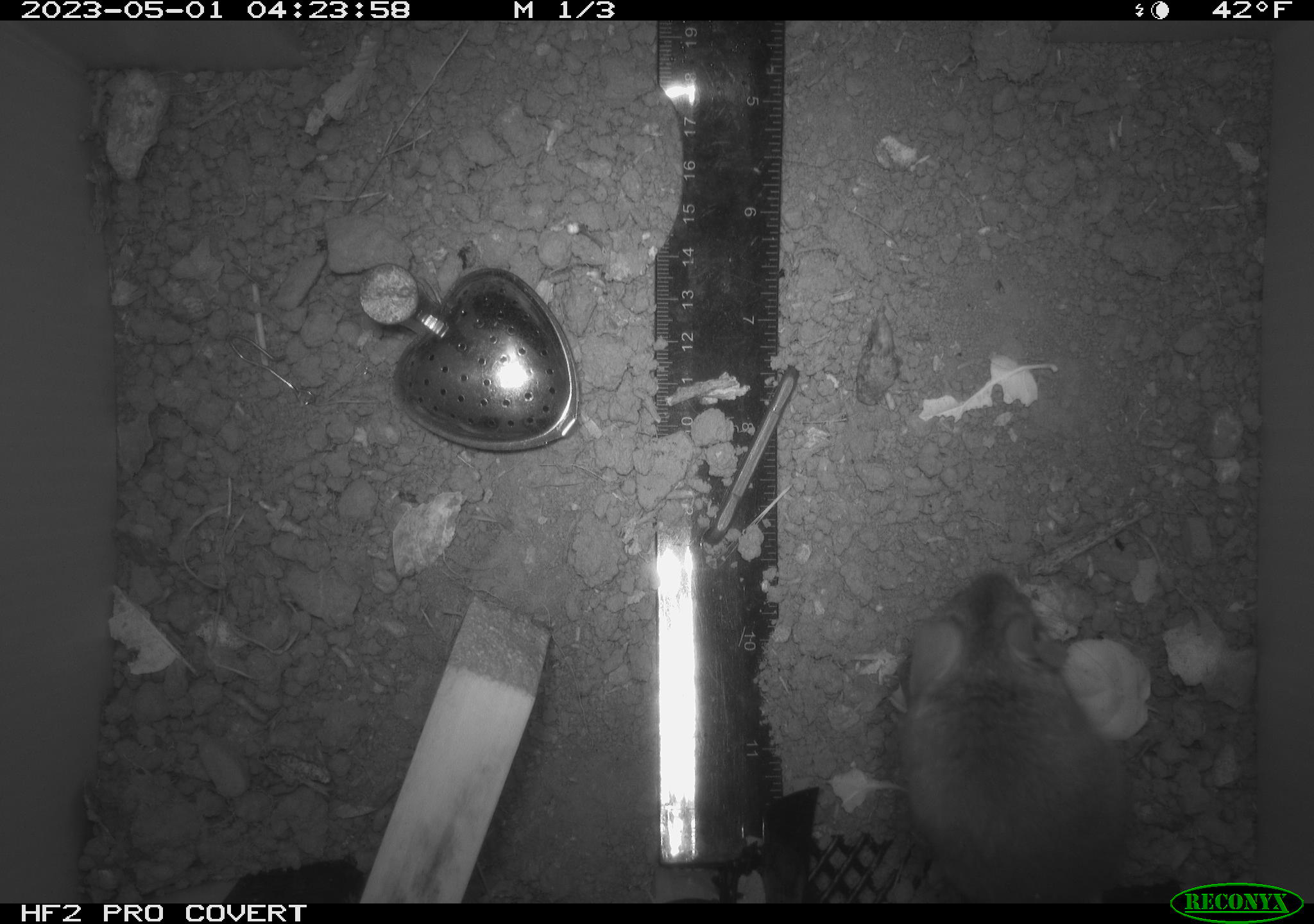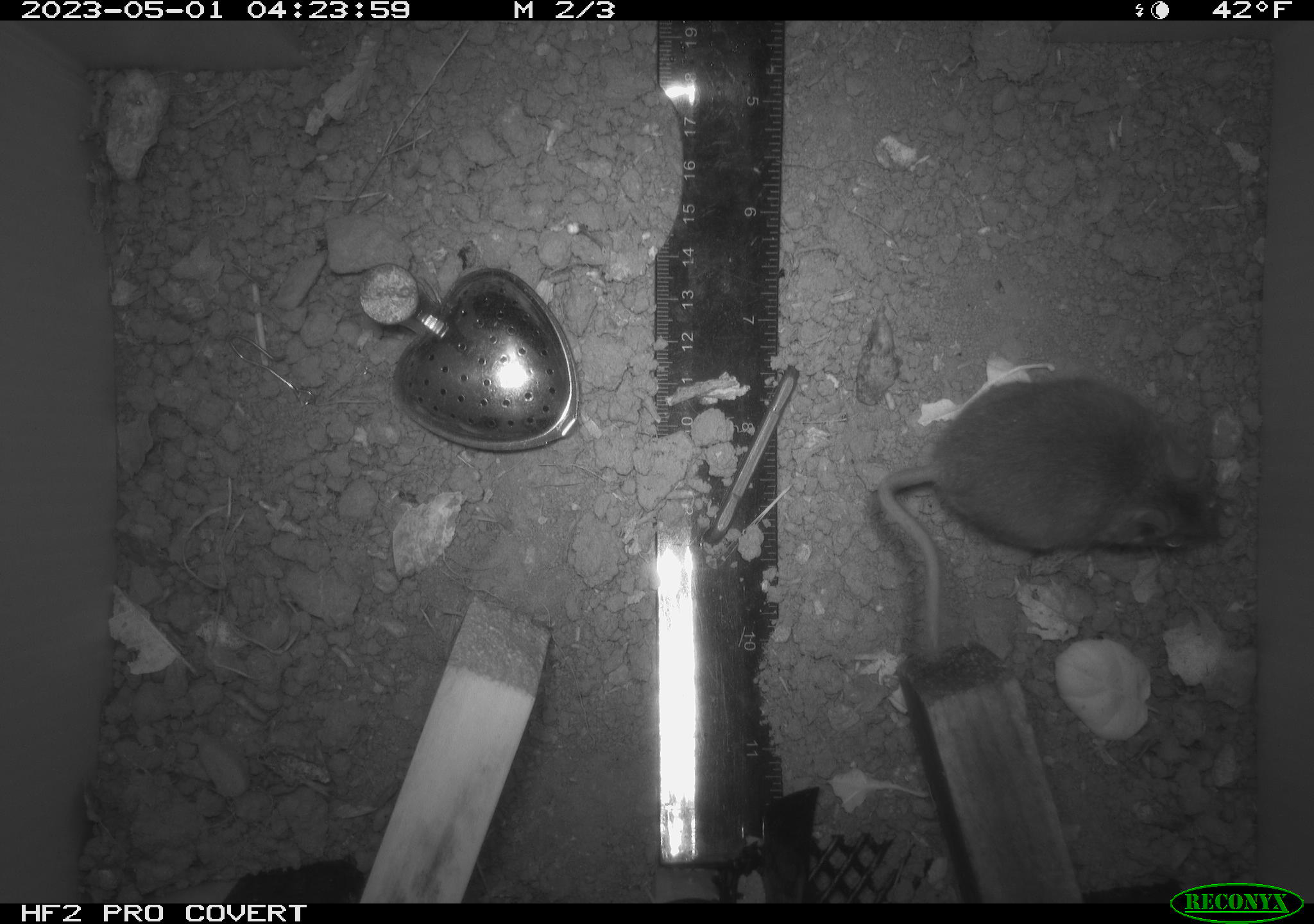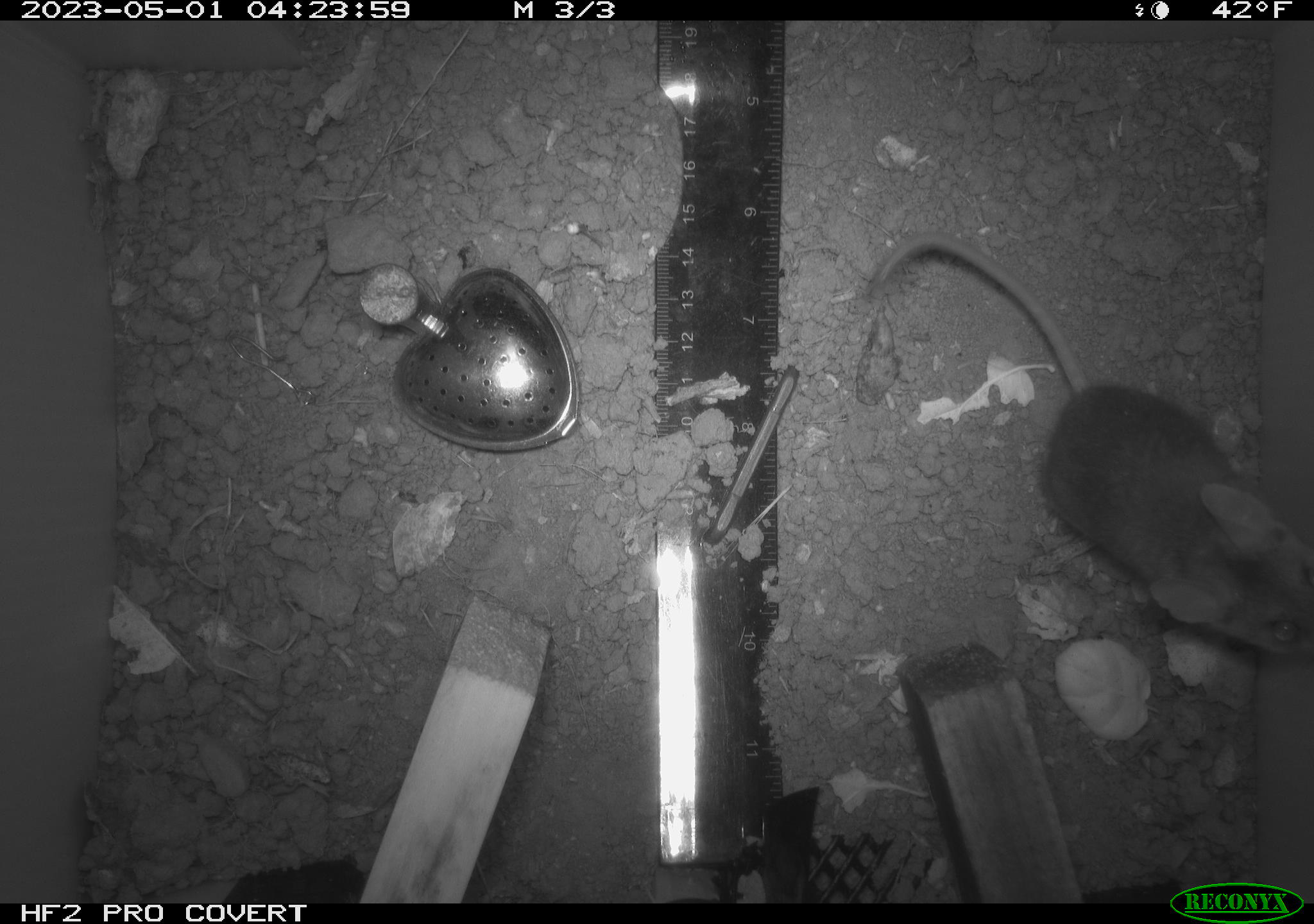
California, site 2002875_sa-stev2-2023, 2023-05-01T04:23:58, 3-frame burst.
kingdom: Animalia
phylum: Chordata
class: Mammalia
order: Rodentia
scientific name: Rodentia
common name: mouse species